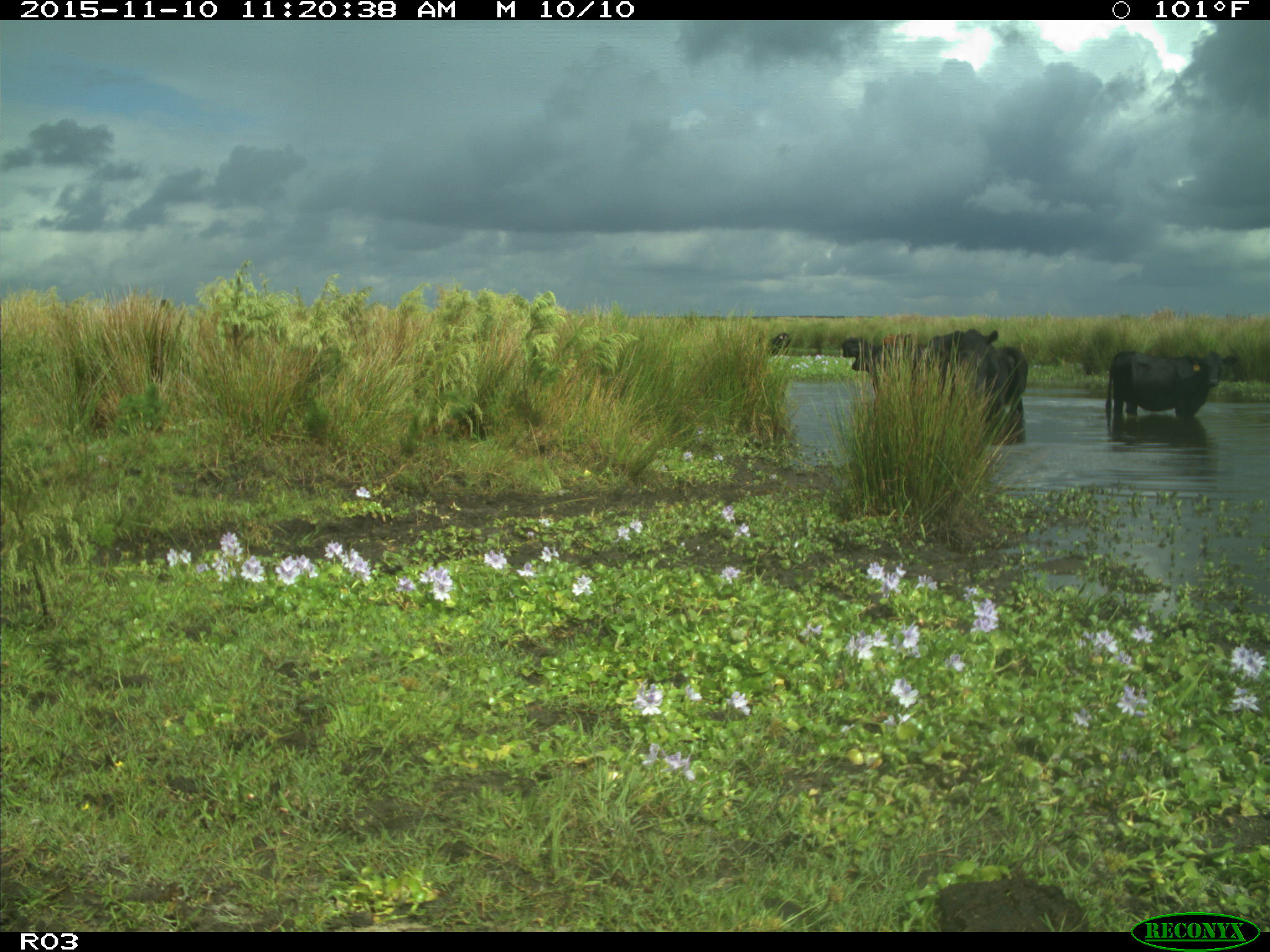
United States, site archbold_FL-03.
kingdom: Animalia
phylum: Chordata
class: Mammalia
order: Artiodactyla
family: Bovidae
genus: Bos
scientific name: Bos taurus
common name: domestic cow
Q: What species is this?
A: Bos taurus (domestic cow).